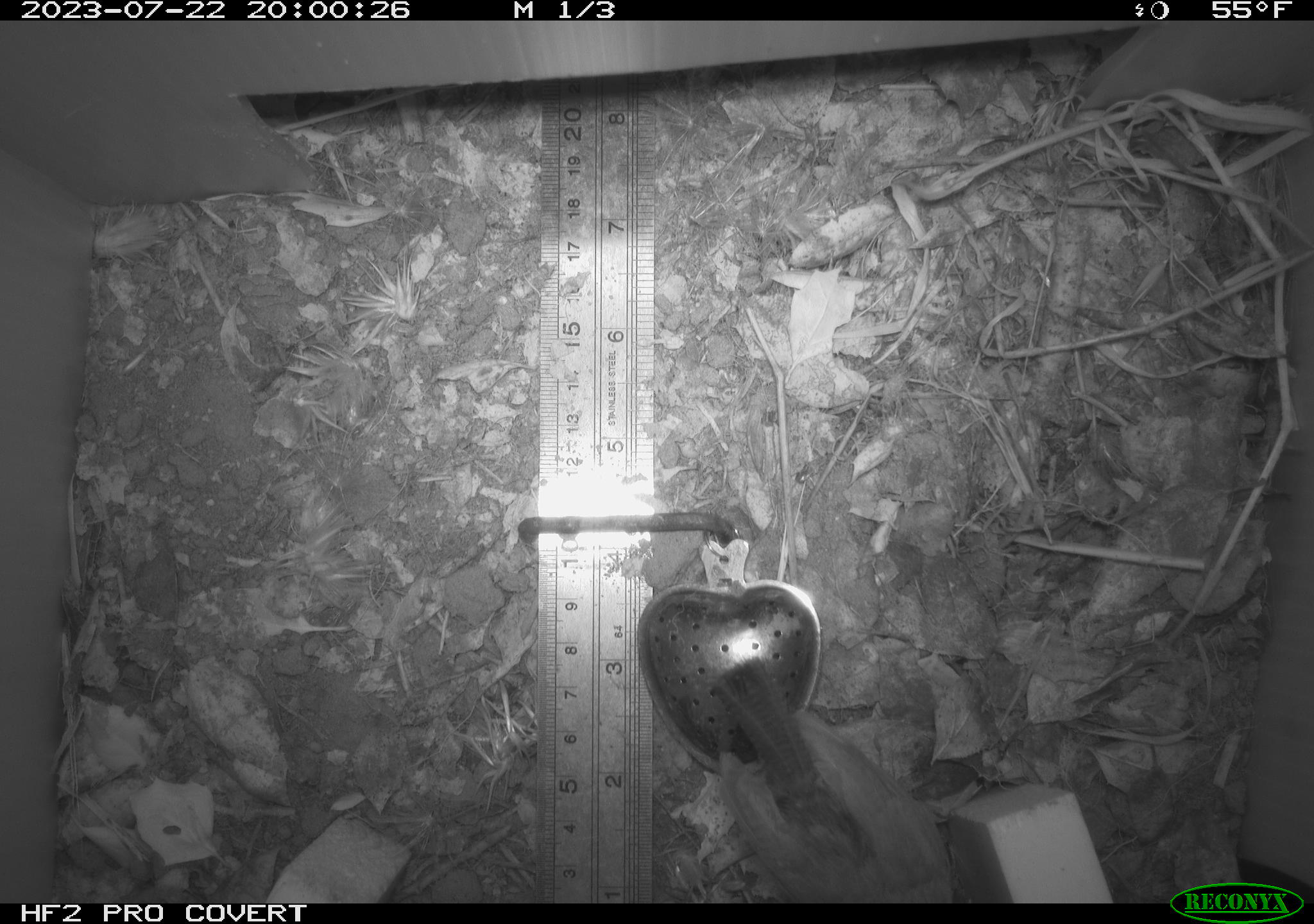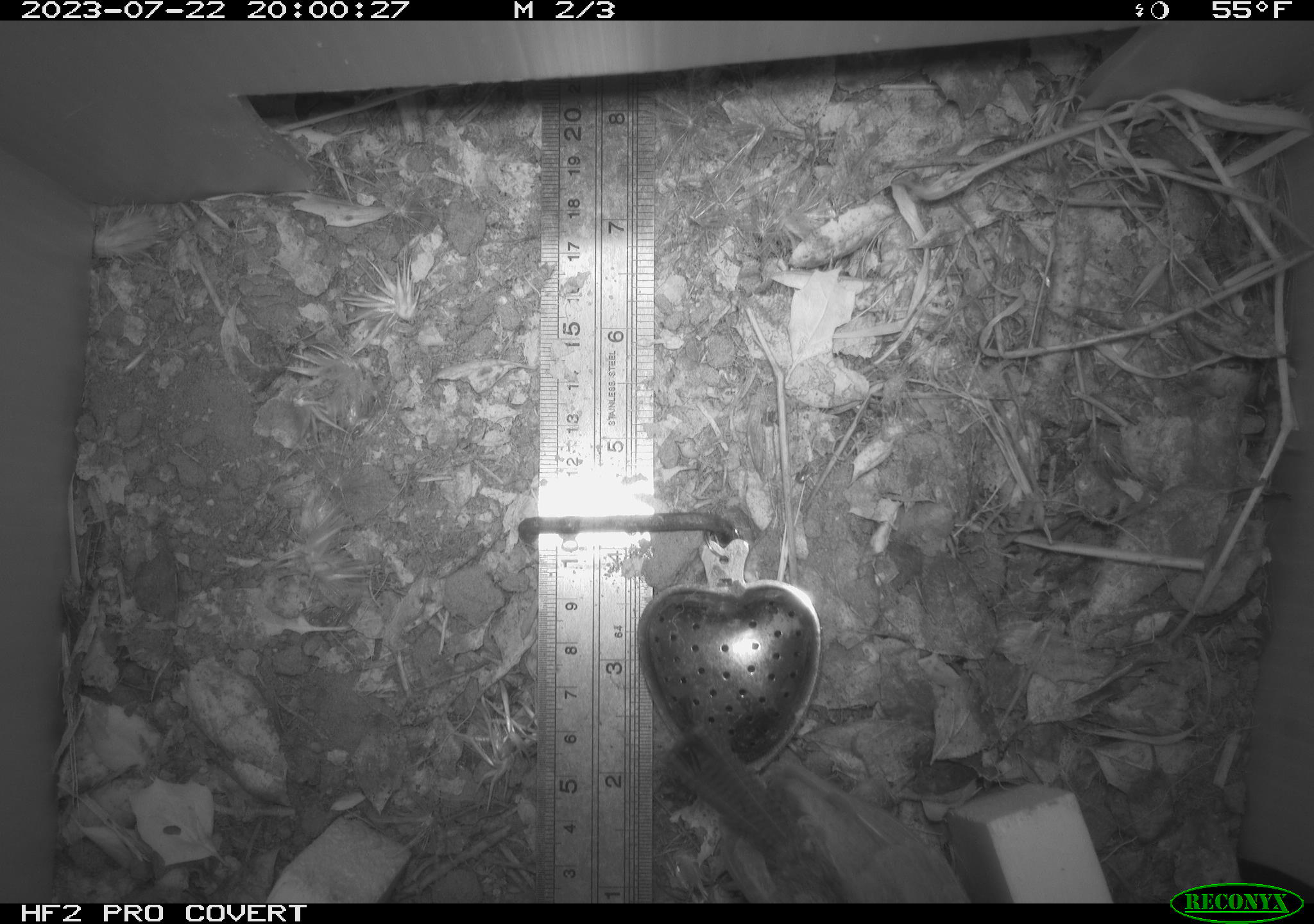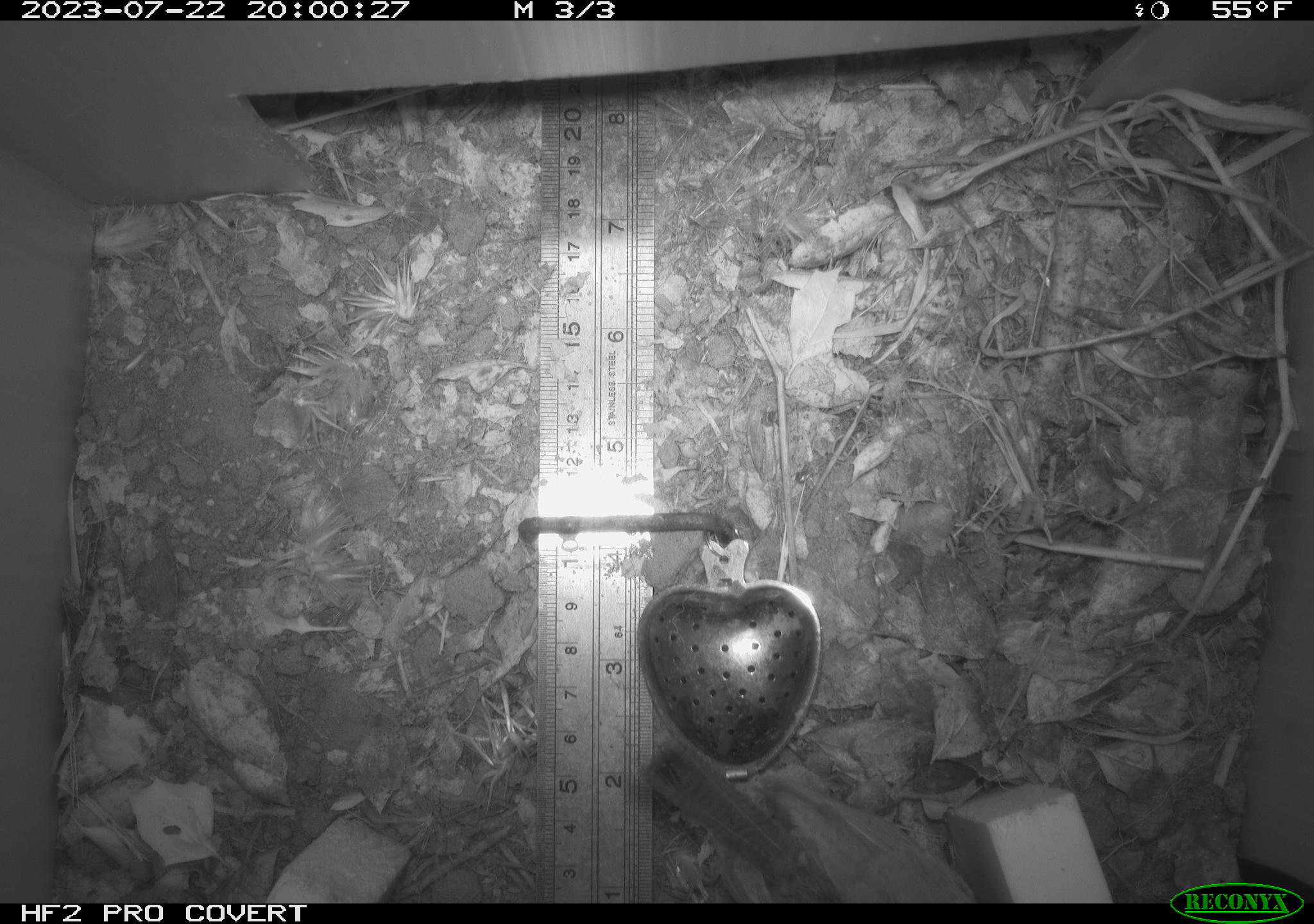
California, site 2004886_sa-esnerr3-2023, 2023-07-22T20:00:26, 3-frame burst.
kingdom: Animalia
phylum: Chordata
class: Aves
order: Passeriformes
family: Troglodytidae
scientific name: Troglodytidae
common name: wren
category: troglodytidae family